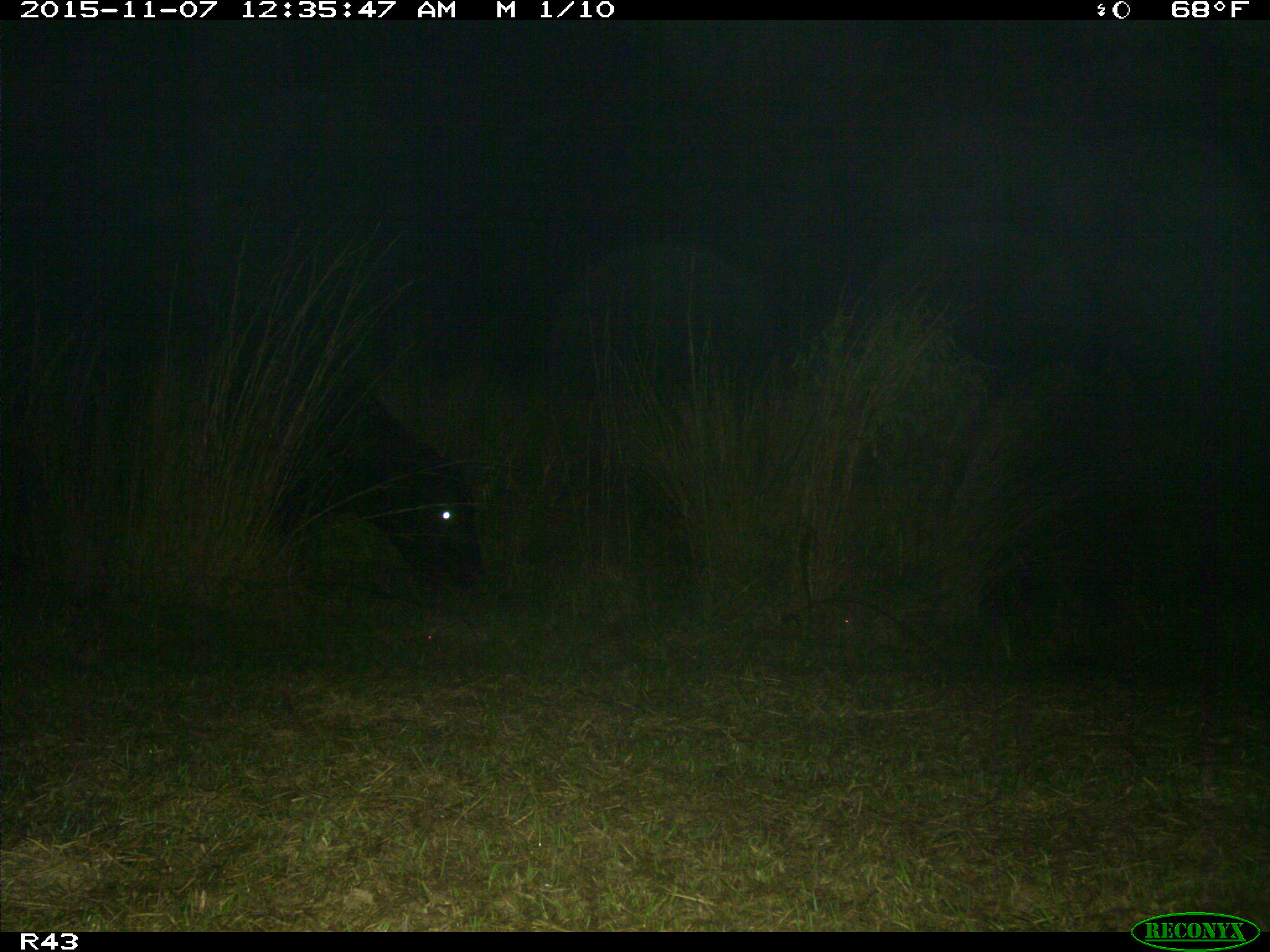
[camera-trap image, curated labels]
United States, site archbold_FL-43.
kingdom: Animalia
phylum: Chordata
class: Mammalia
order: Artiodactyla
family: Bovidae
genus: Bos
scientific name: Bos taurus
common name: domestic cow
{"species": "Bos taurus (domestic cow)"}